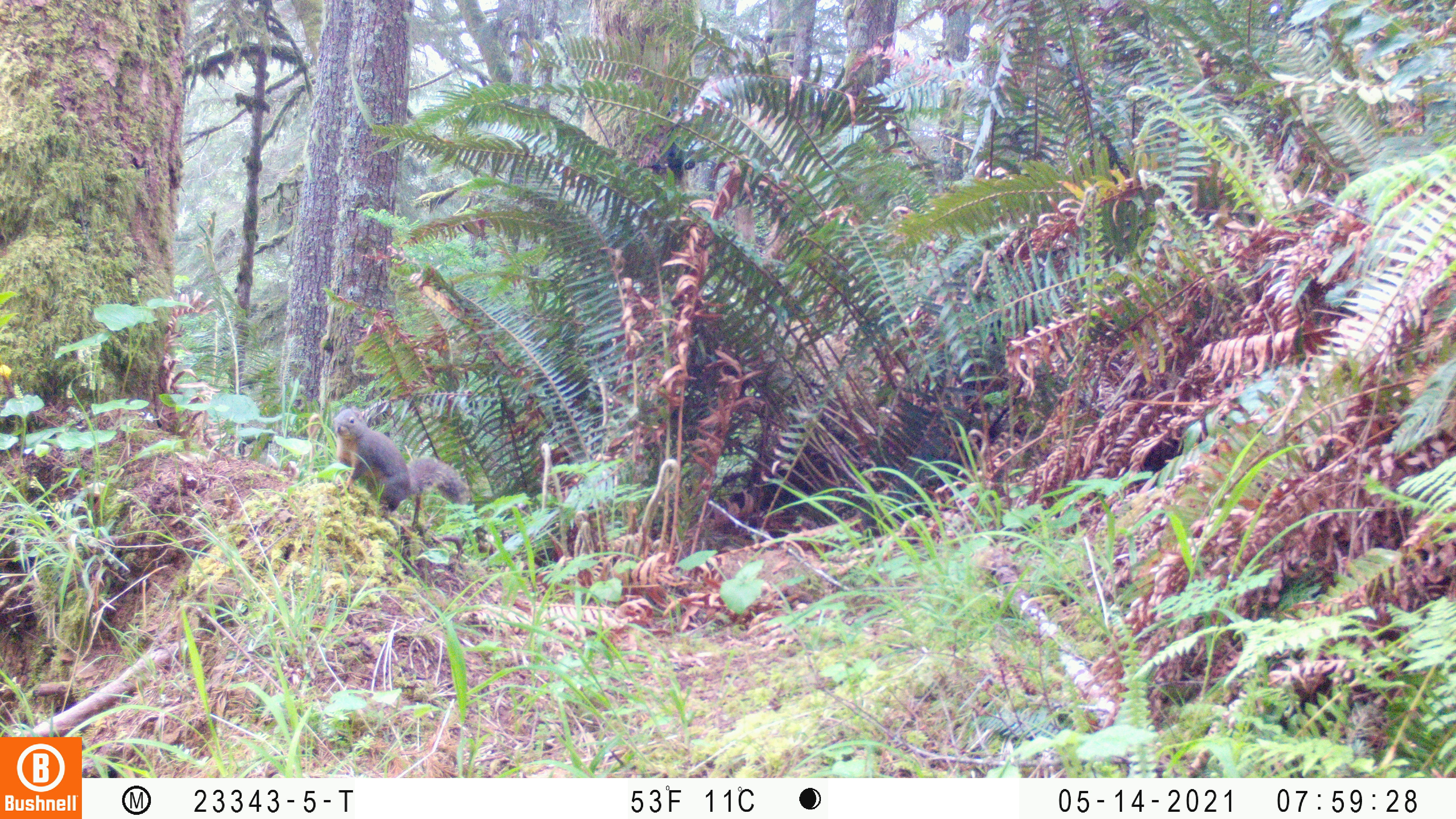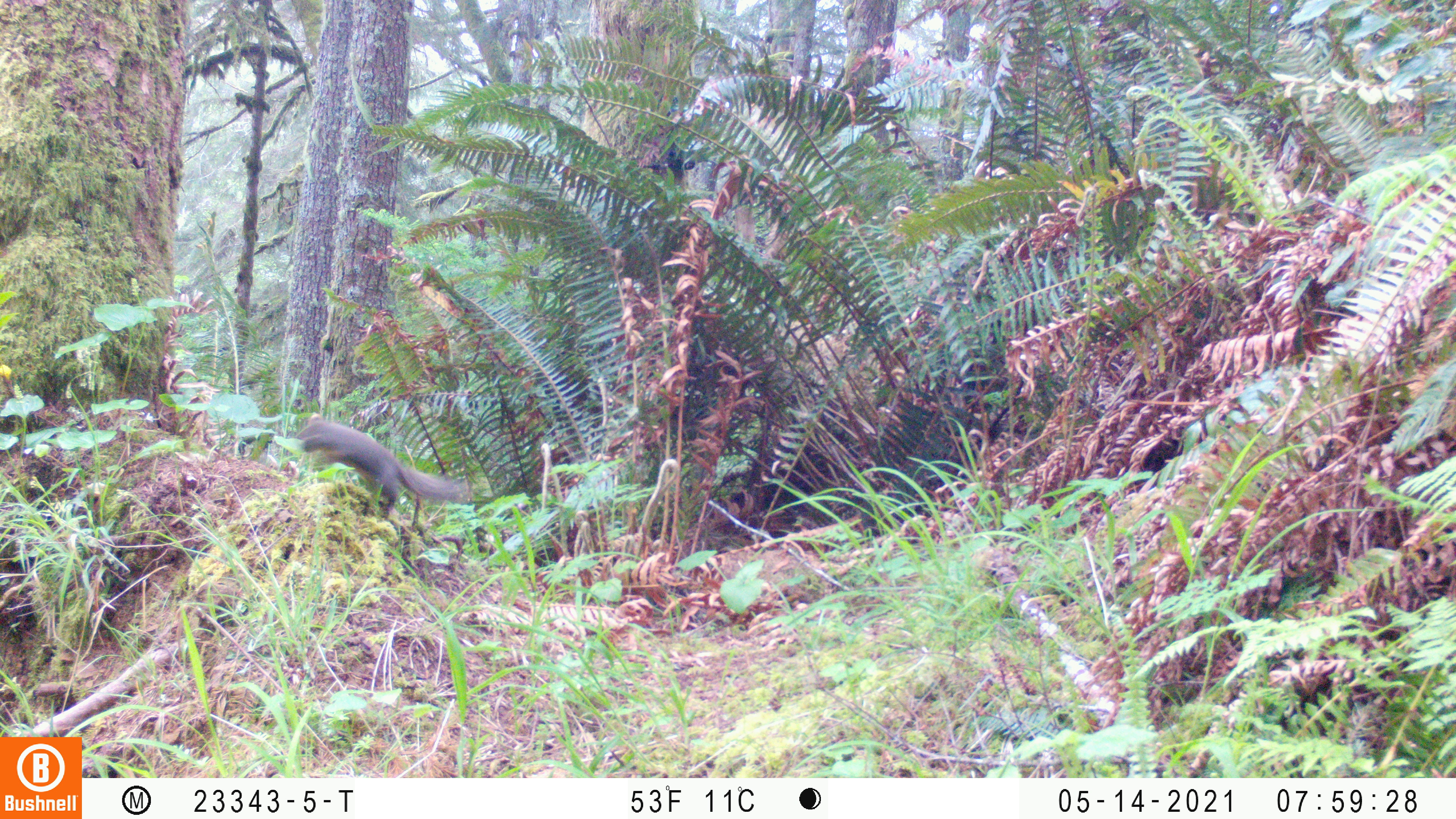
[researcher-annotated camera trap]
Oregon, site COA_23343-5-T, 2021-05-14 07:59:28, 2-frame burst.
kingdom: Animalia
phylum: Chordata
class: Mammalia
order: Rodentia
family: Sciuridae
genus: Tamiasciurus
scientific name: Tamiasciurus douglasii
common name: douglas squirrel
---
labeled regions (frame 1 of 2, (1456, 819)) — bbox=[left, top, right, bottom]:
douglas squirrel: bbox=[322, 406, 465, 513]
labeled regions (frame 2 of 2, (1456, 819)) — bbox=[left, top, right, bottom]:
douglas squirrel: bbox=[292, 414, 482, 534]